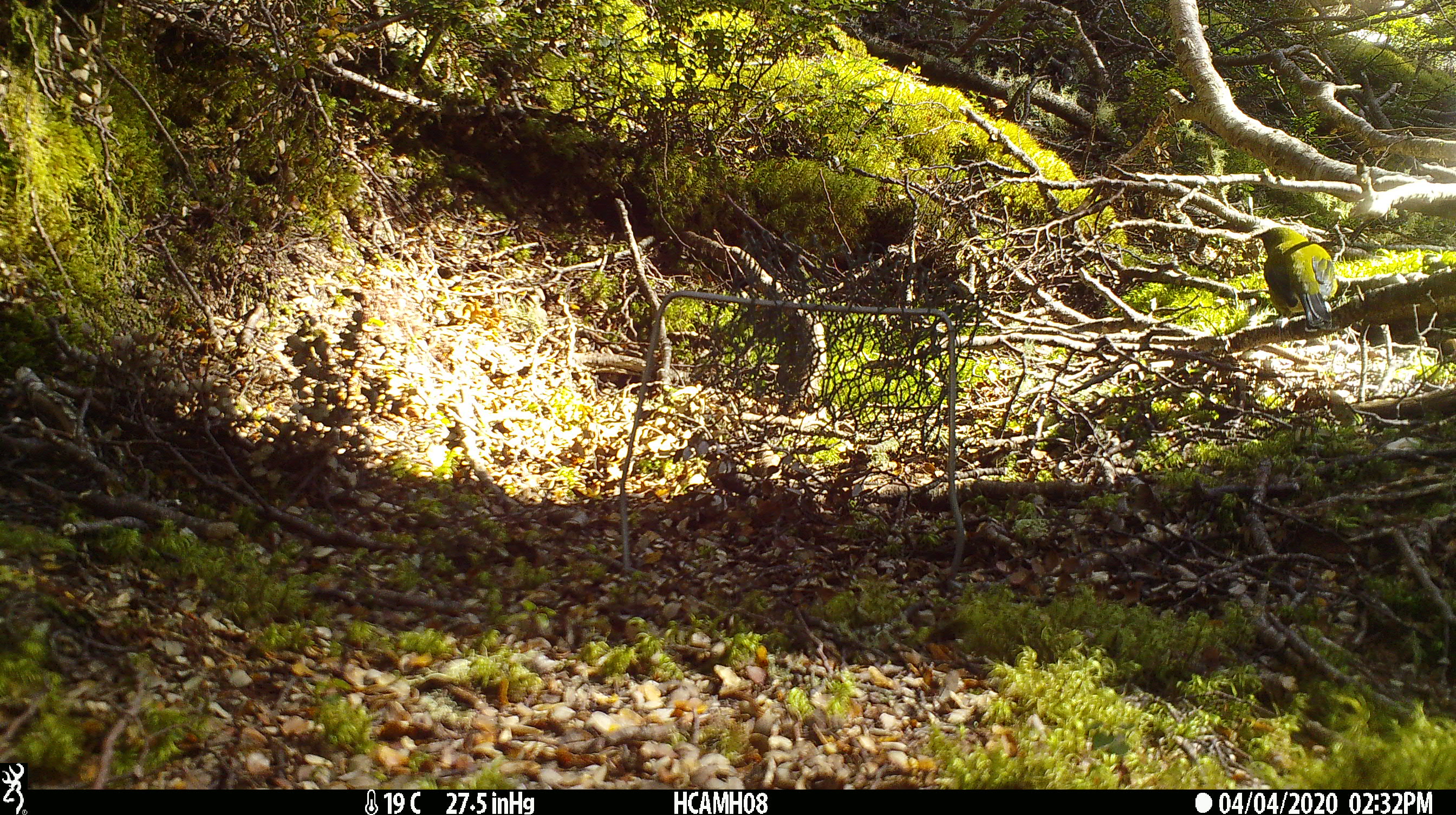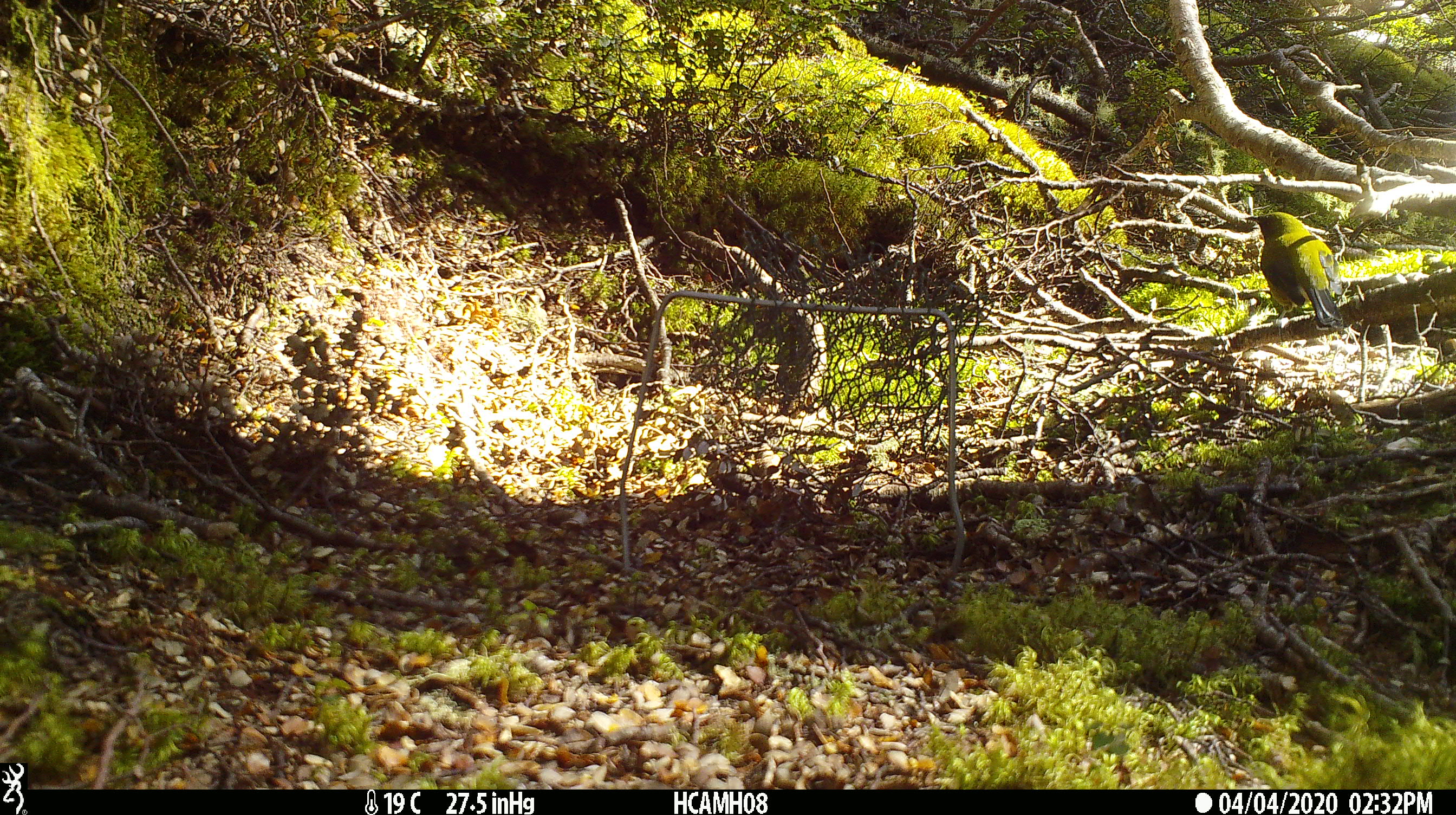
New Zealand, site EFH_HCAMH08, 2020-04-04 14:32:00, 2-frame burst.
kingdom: Animalia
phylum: Chordata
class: Aves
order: Passeriformes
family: Meliphagidae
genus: Anthornis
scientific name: Anthornis melanura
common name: new zealand bellbird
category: bellbird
Bellbird (new zealand bellbird) (Anthornis melanura).